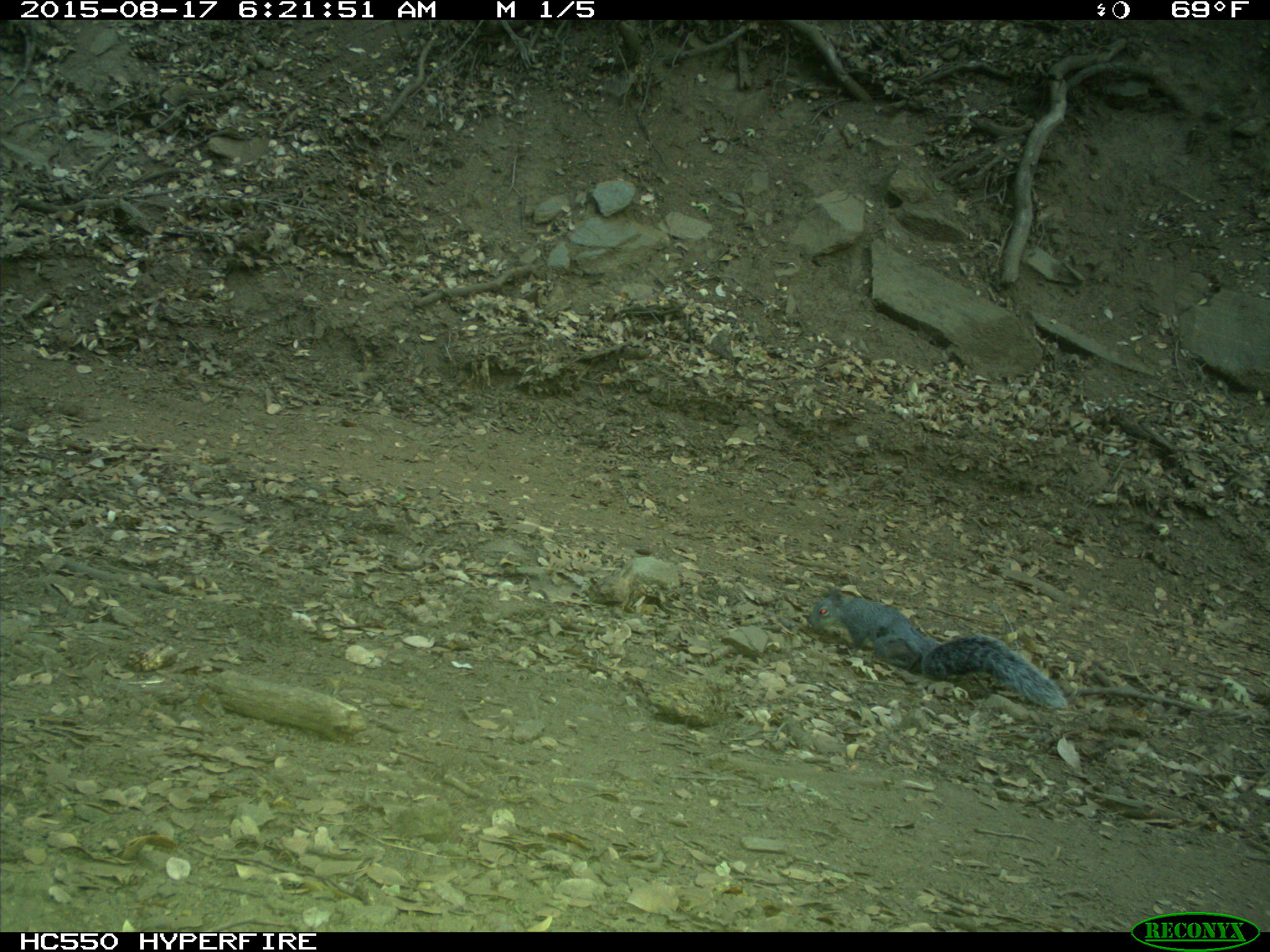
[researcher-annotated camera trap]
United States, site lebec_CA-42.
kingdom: Animalia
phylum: Chordata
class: Mammalia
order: Rodentia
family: Sciuridae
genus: Sciurus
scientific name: Sciurus carolinensis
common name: eastern gray squirrel